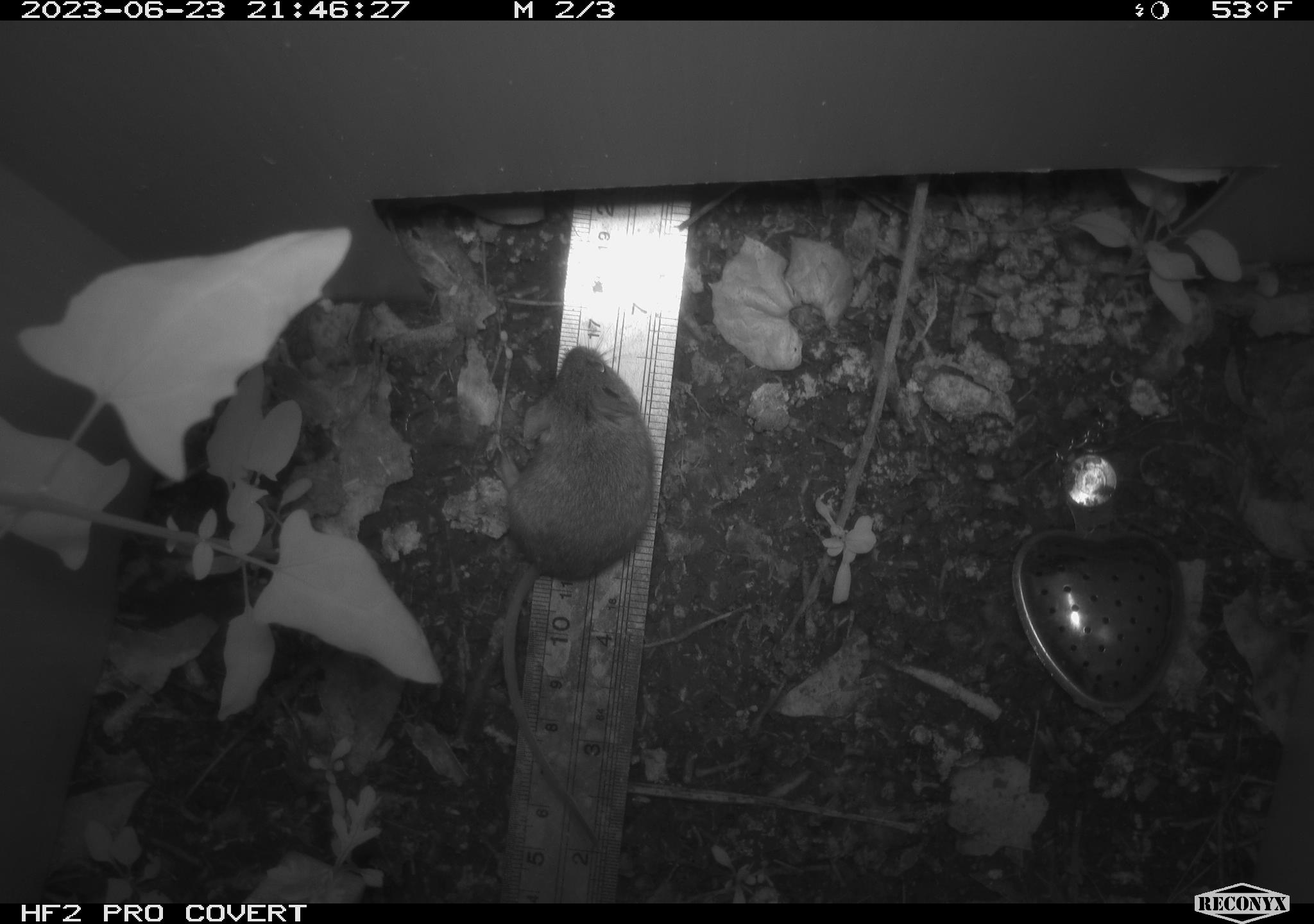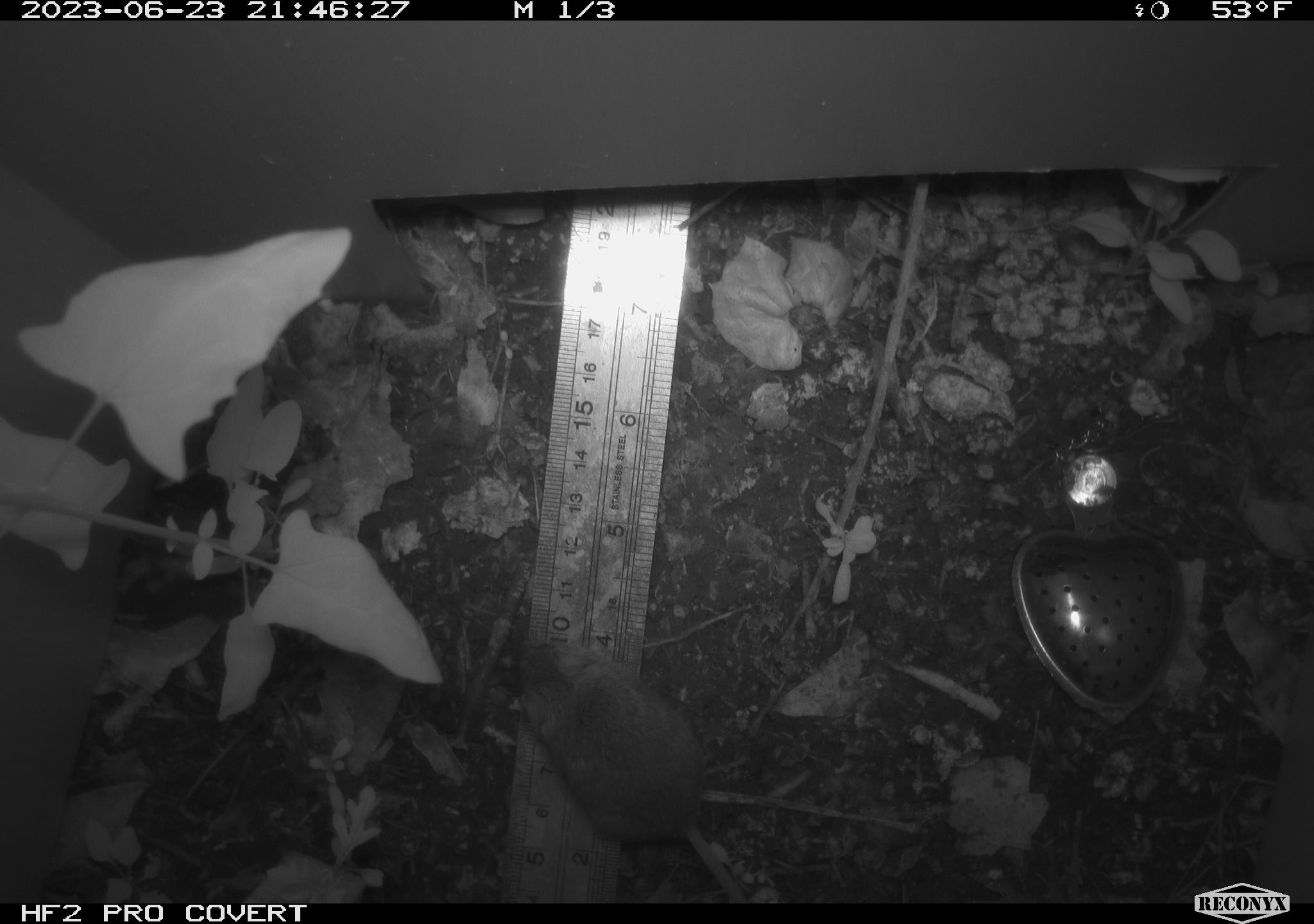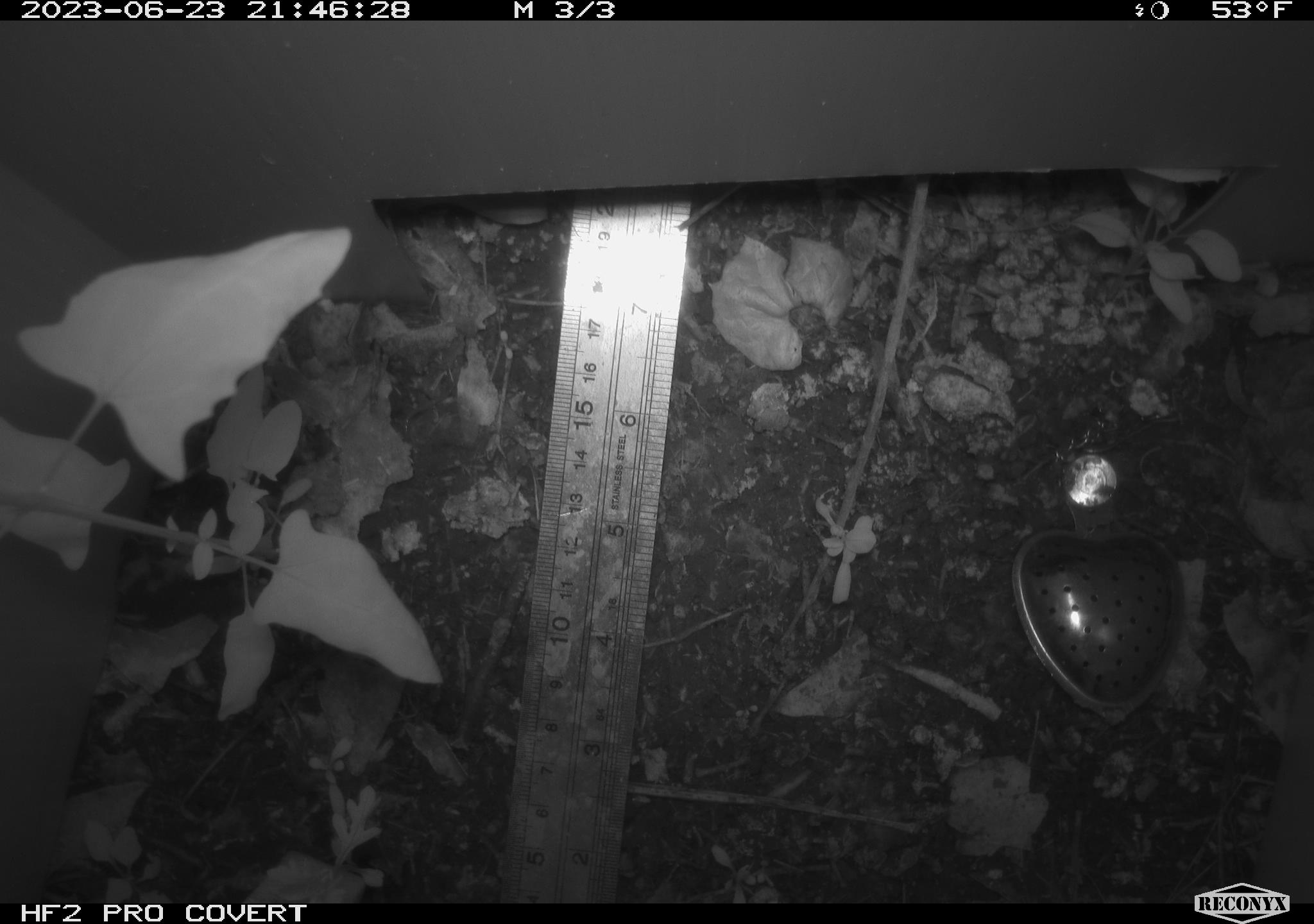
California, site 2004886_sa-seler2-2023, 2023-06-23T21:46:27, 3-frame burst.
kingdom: Animalia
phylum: Chordata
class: Mammalia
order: Rodentia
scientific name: Rodentia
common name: mouse species